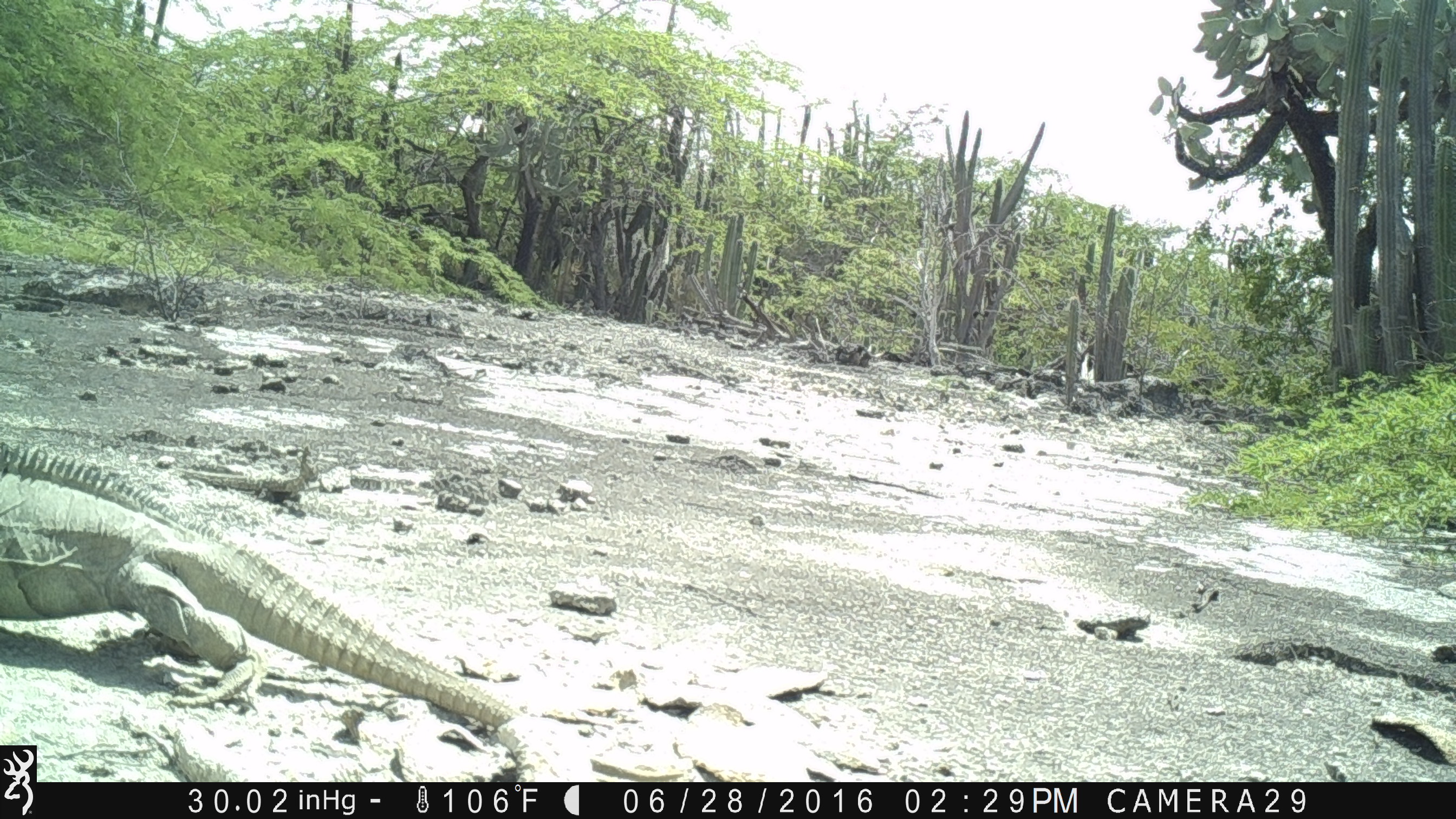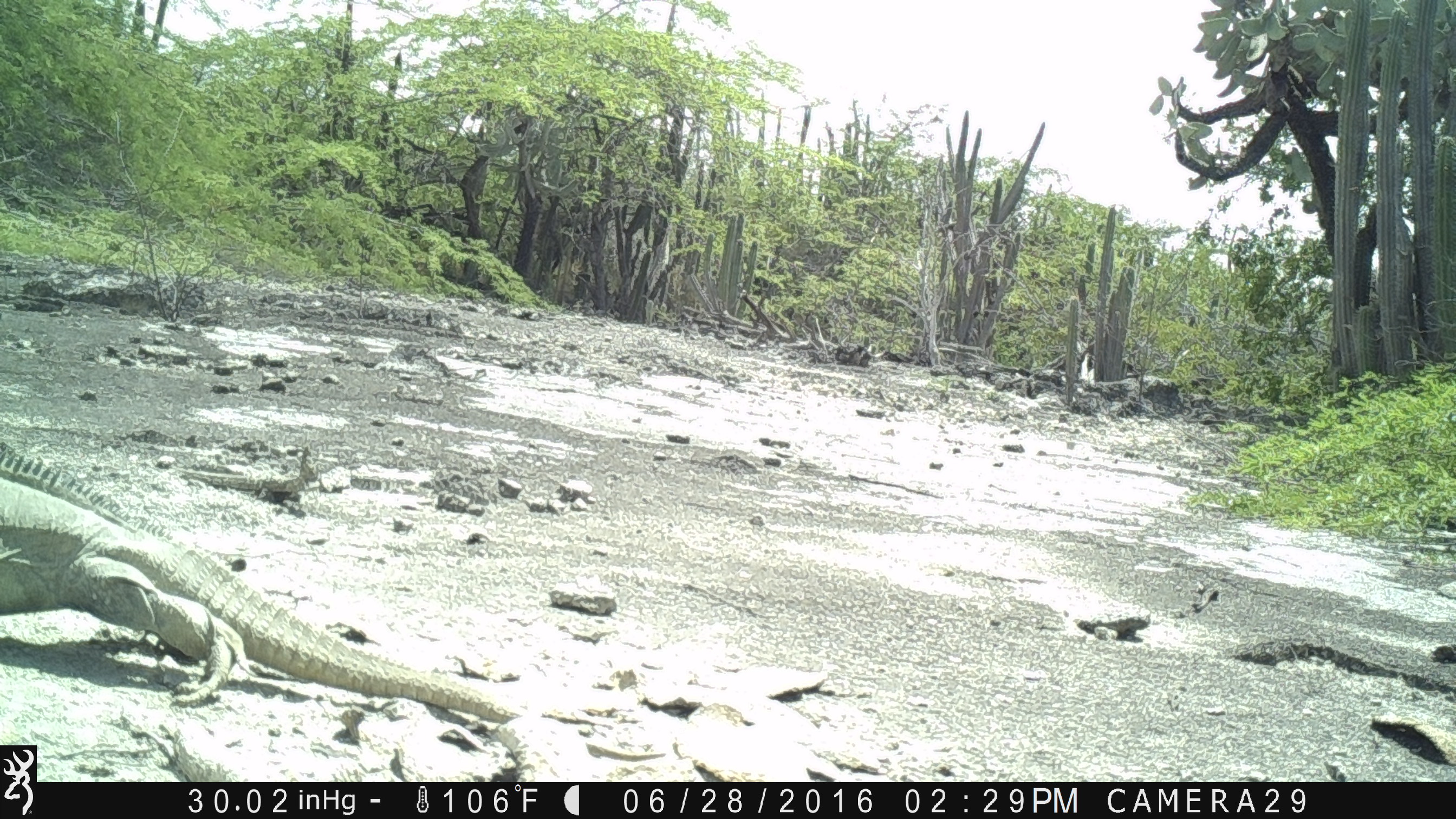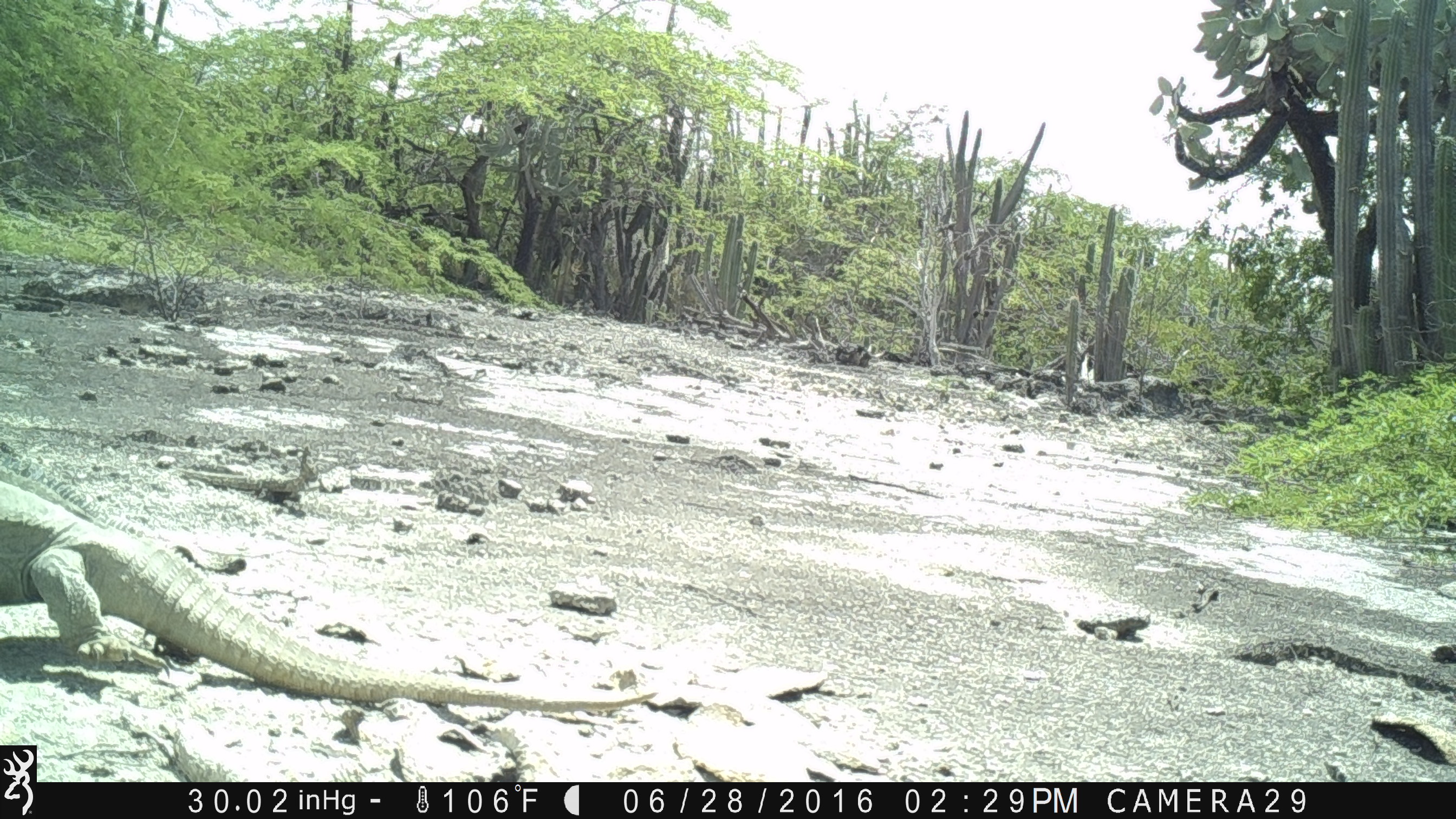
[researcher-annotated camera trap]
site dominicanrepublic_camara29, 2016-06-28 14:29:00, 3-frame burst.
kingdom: Animalia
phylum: Chordata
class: Reptilia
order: Squamata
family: Iguanidae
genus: Iguana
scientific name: Iguana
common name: typical iguanas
Iguana (typical iguanas).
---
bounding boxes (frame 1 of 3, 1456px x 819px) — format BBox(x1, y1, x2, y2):
iguana: BBox(0, 435, 534, 783)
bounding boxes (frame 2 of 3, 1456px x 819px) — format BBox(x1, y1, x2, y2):
iguana: BBox(0, 443, 532, 726)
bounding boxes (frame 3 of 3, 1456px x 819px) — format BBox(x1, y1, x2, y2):
iguana: BBox(0, 440, 641, 706)